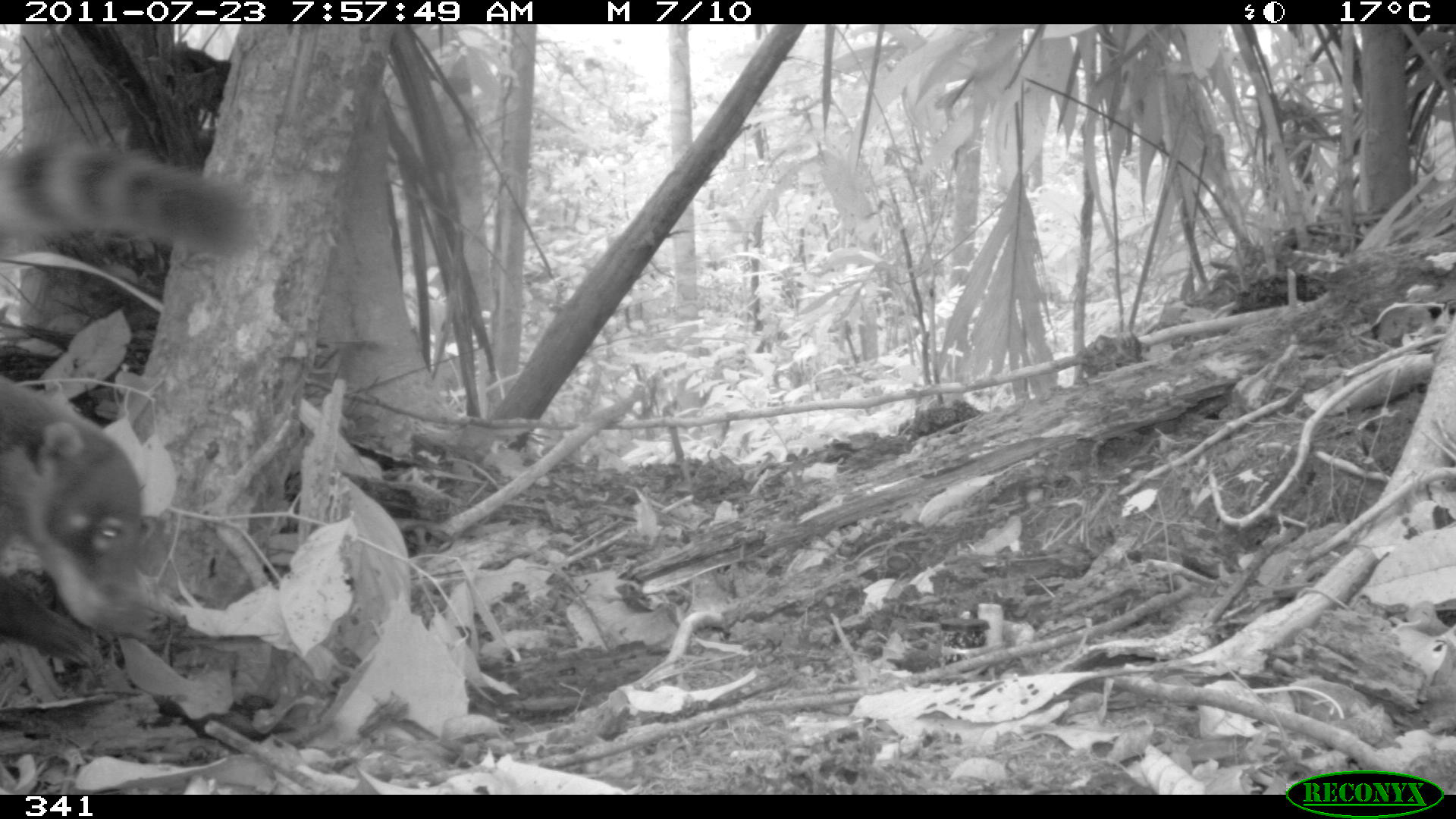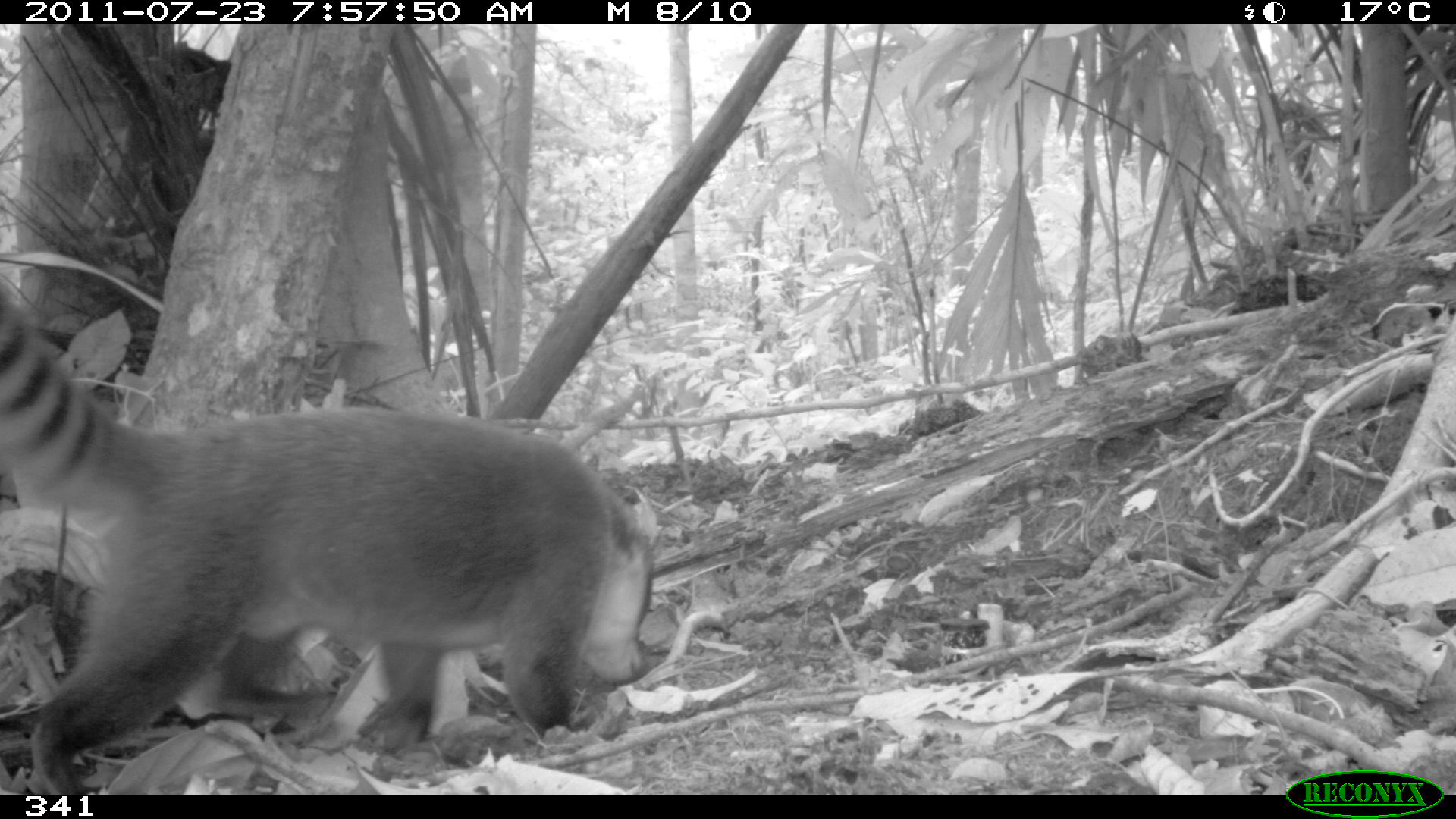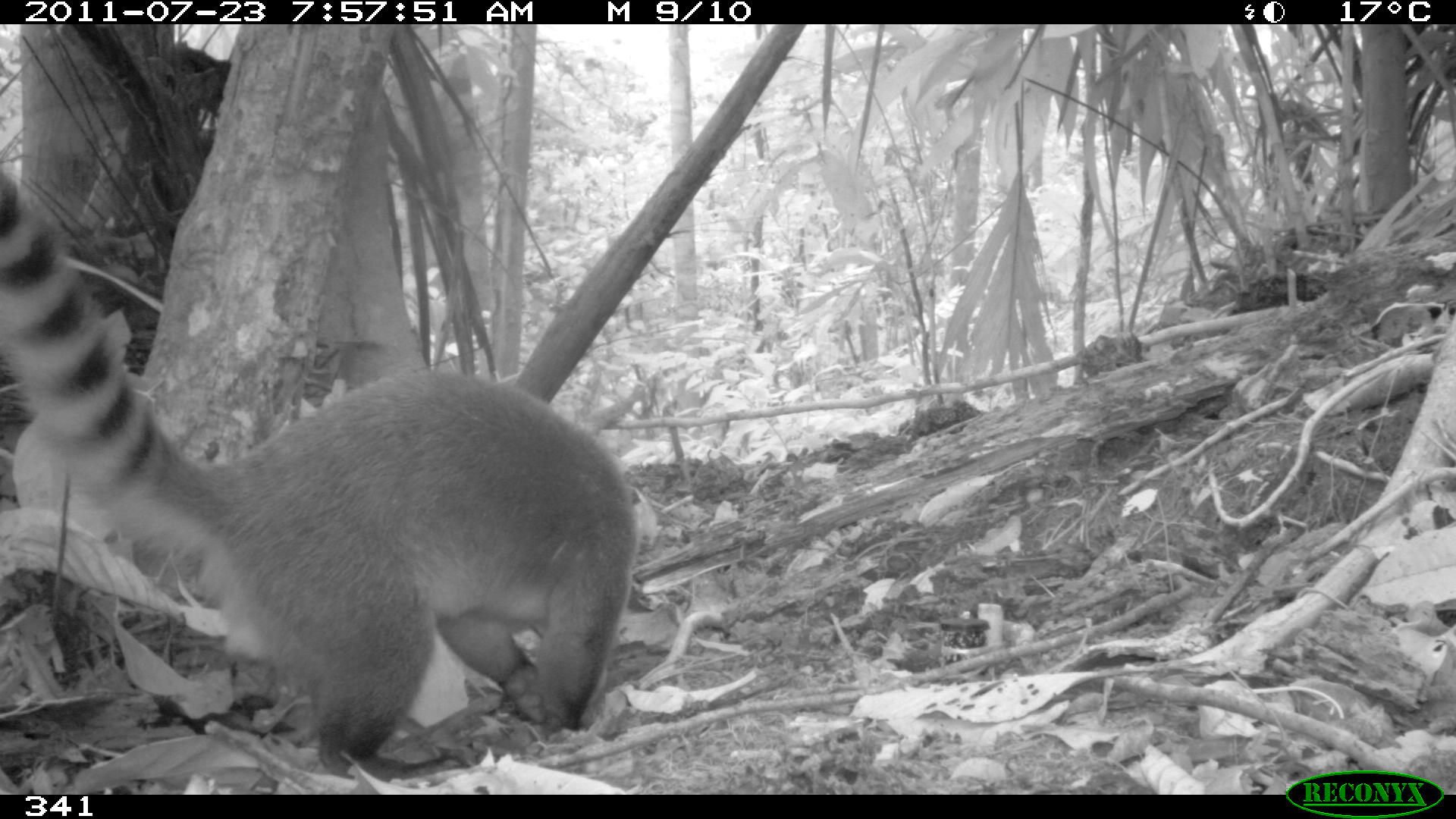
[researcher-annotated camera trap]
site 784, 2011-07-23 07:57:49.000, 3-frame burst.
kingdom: Animalia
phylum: Chordata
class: Mammalia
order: Carnivora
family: Procyonidae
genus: Nasua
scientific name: Nasua nasua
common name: south american coati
Nasua nasua (south american coati).